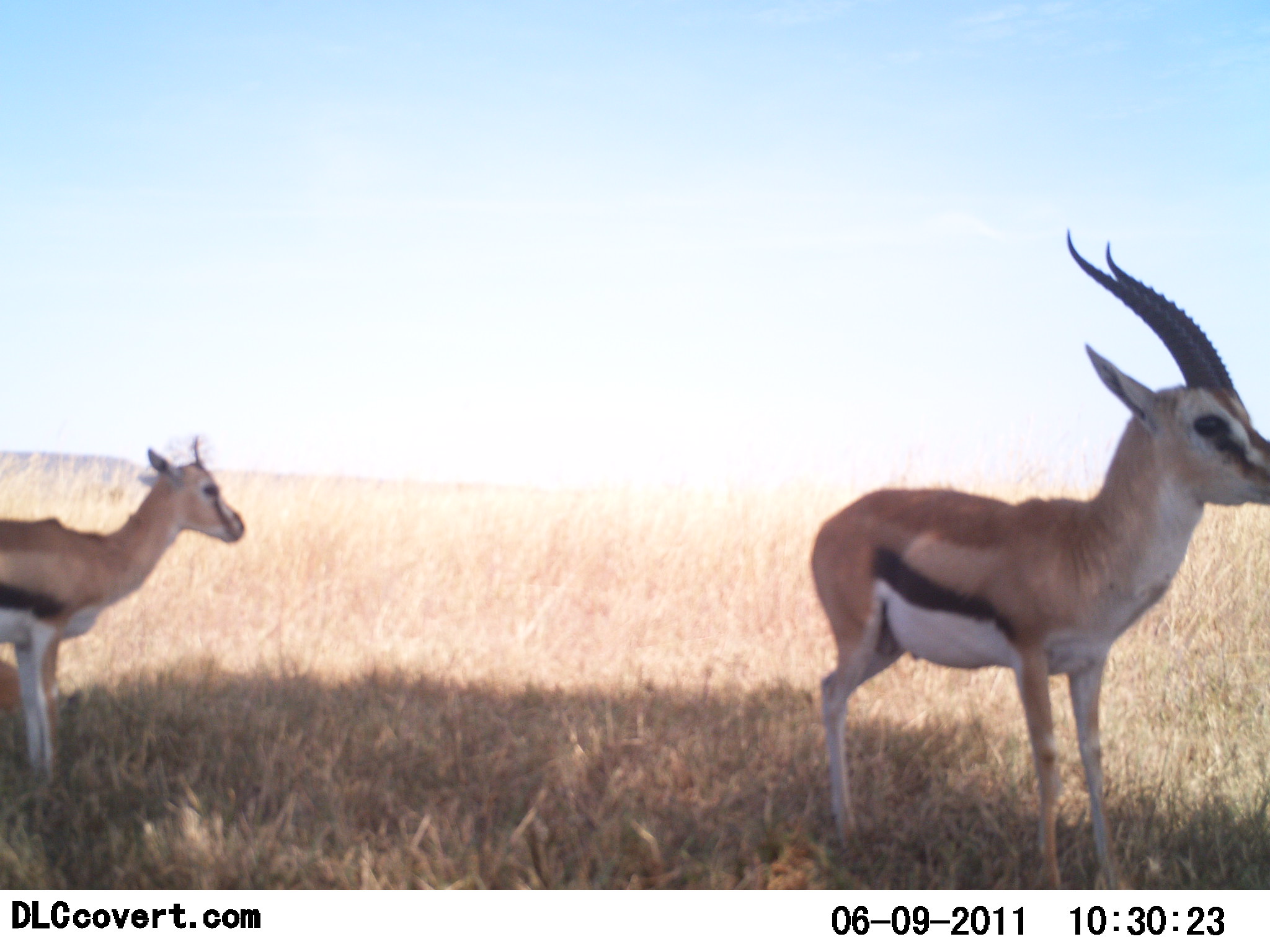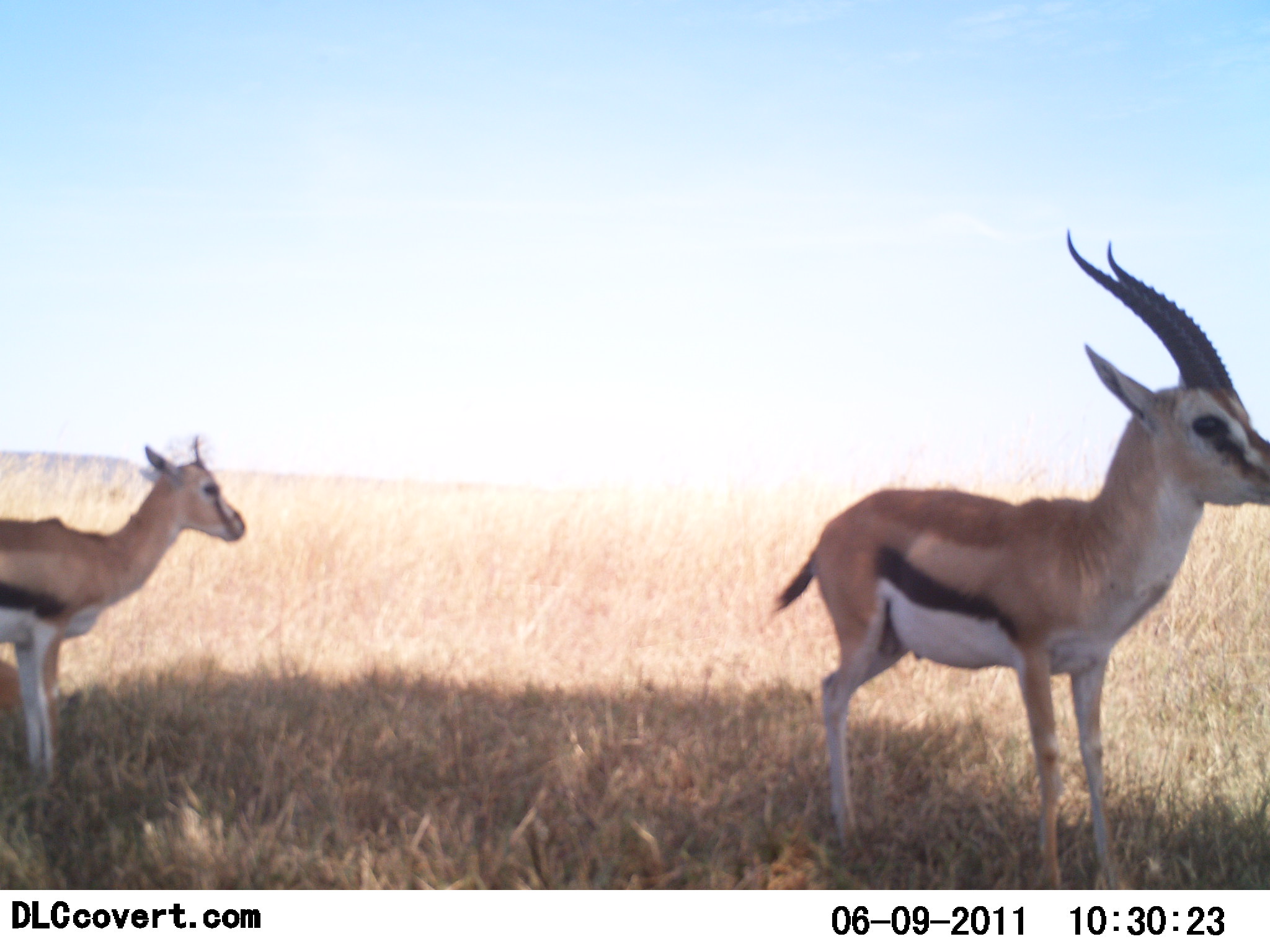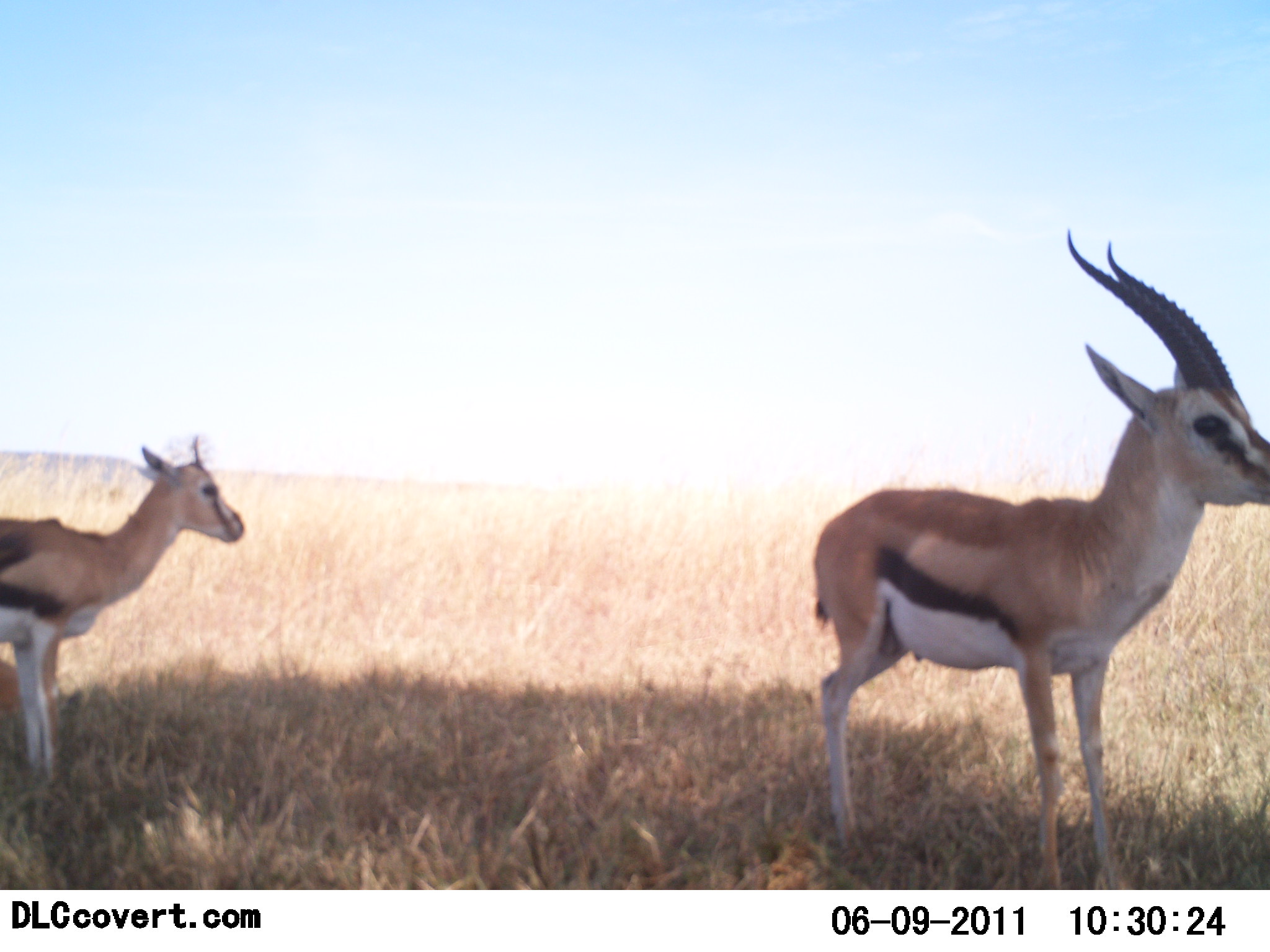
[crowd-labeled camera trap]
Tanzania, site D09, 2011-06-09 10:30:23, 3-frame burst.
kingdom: Animalia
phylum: Chordata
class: Mammalia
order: Artiodactyla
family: Bovidae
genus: Eudorcas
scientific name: Eudorcas thomsonii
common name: thomson's gazelle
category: gazellethomsons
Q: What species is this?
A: Gazellethomsons (thomson's gazelle) (Eudorcas thomsonii).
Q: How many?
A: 2.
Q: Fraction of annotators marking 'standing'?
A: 100%.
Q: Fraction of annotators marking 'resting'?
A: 0%.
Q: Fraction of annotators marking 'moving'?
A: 0%.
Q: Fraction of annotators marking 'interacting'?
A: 0%.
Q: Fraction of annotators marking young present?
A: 54%.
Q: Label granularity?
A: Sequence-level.